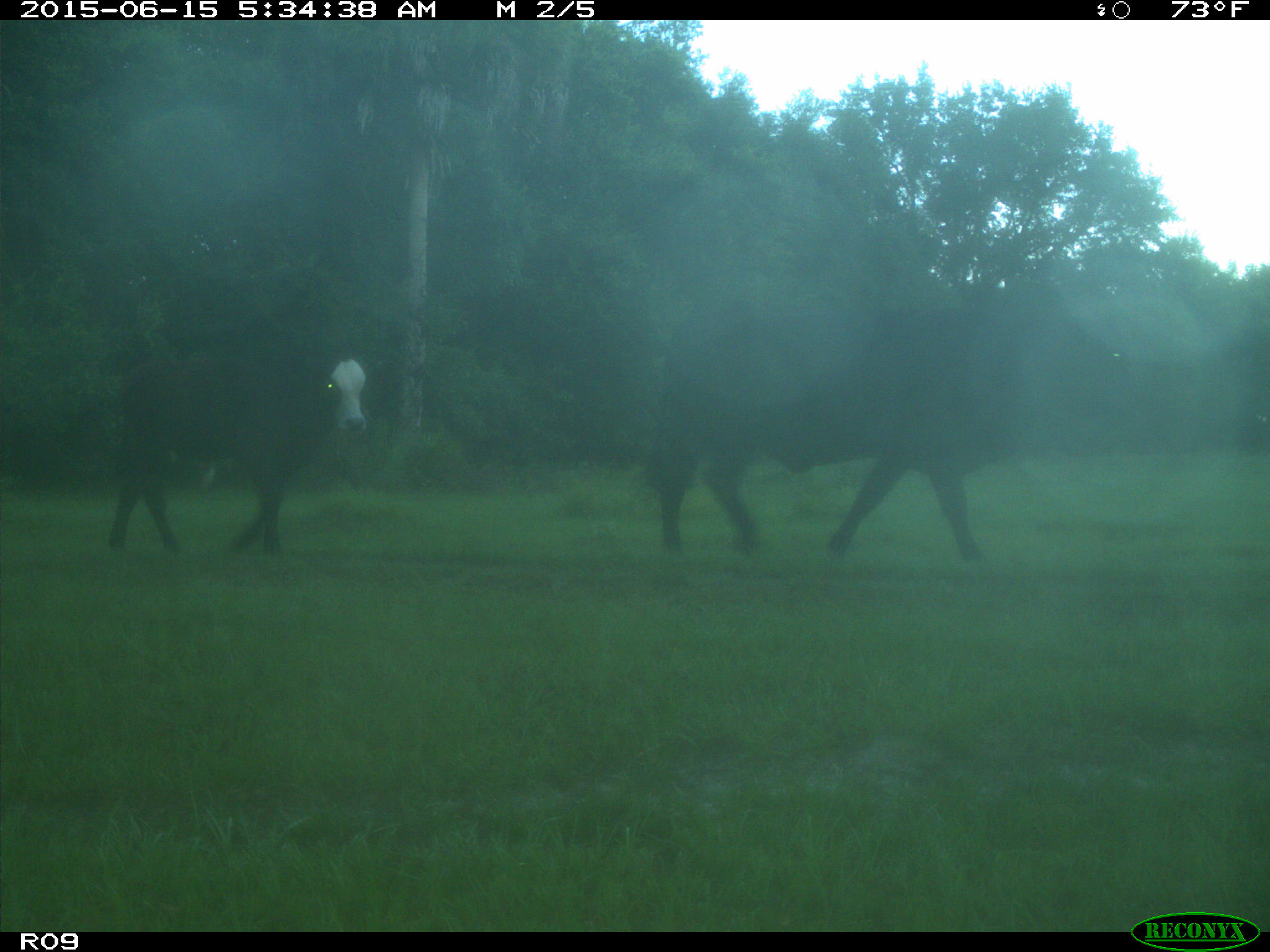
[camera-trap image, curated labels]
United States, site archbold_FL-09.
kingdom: Animalia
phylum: Chordata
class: Mammalia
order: Artiodactyla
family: Bovidae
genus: Bos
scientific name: Bos taurus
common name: domestic cow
Bos taurus (domestic cow).